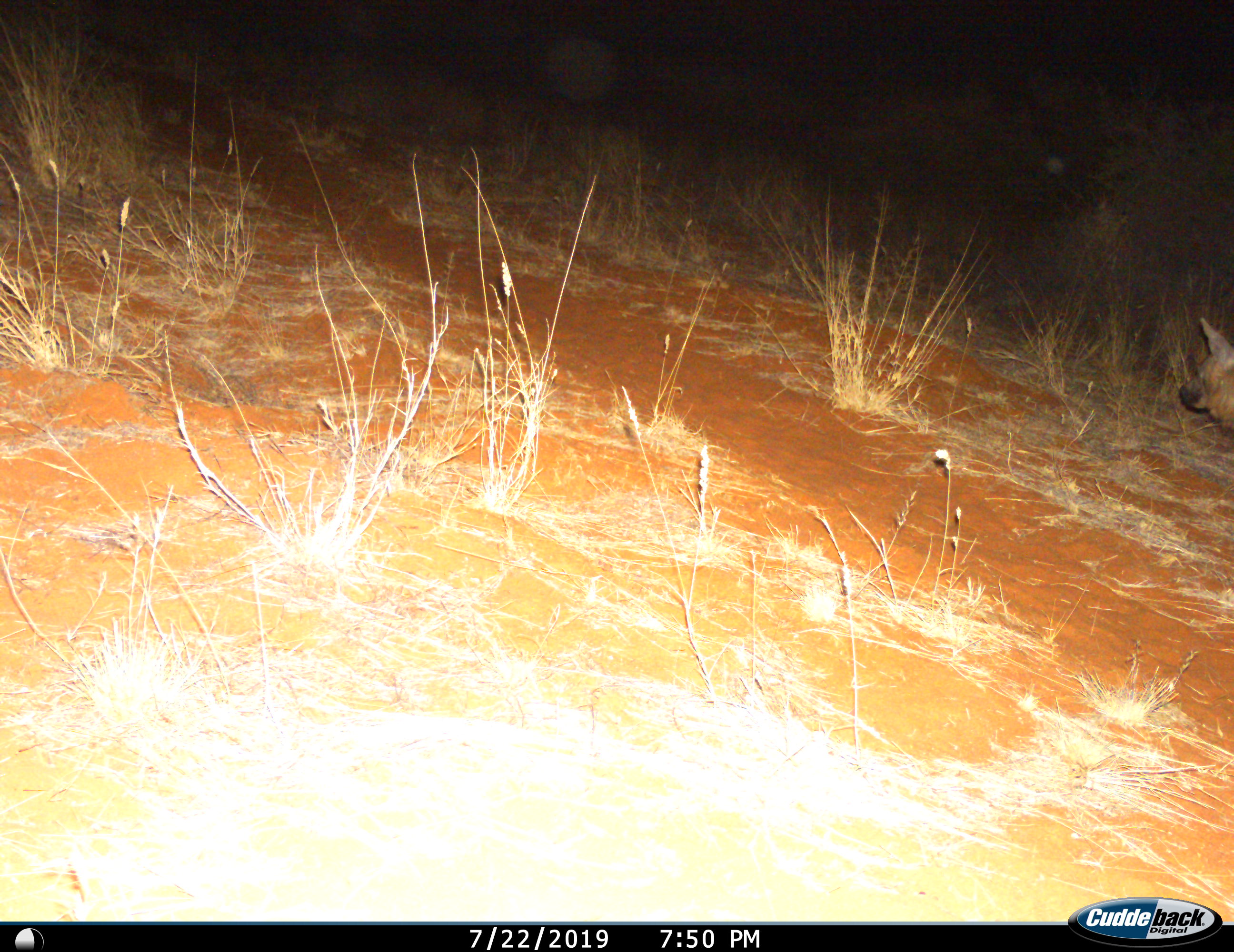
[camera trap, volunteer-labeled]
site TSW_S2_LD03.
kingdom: Animalia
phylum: Chordata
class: Mammalia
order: Carnivora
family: Hyaenidae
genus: Parahyaena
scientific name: Parahyaena brunnea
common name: brown hyena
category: hyenabrown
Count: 1.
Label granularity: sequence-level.